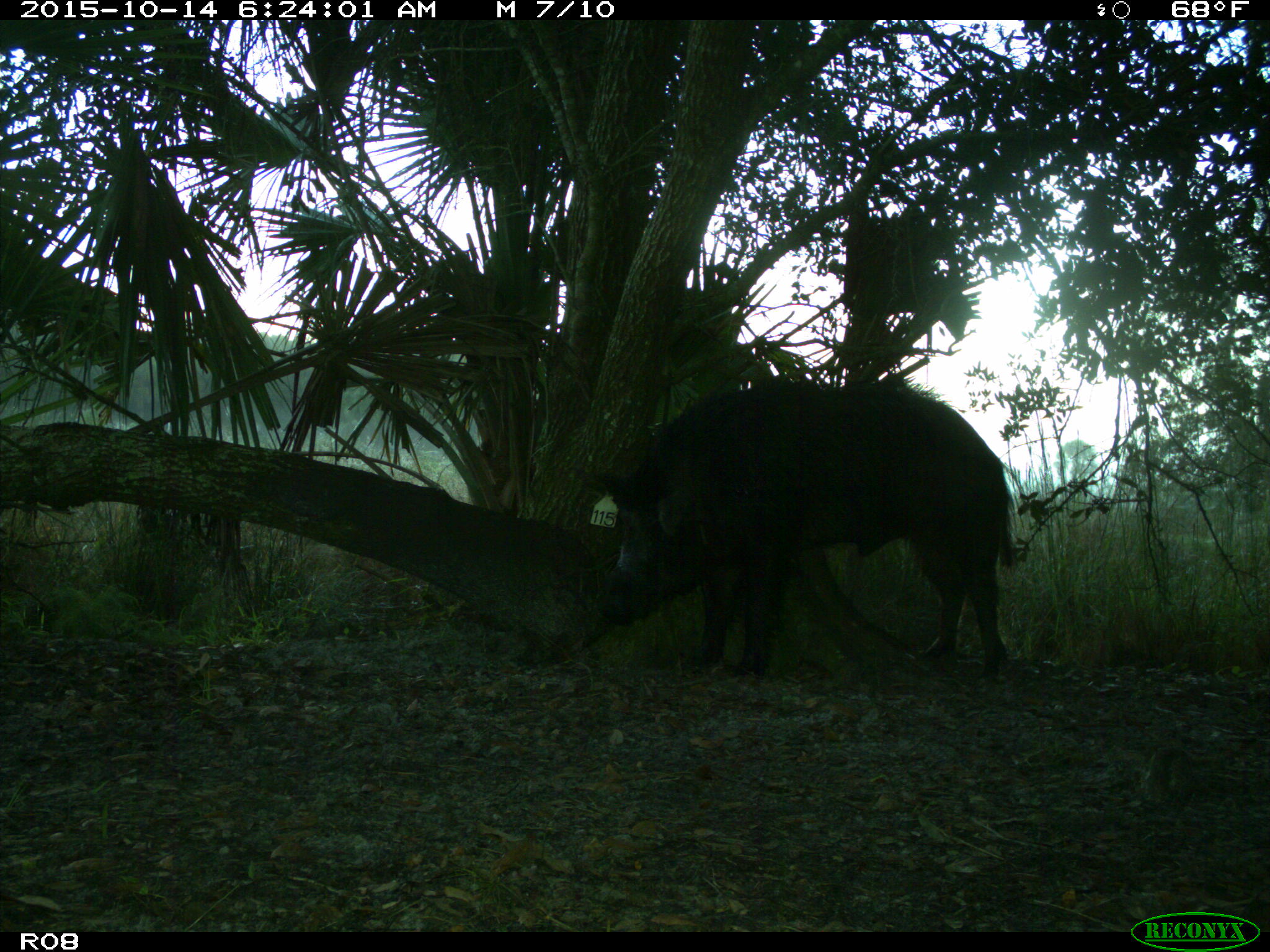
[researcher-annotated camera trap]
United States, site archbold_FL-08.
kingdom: Animalia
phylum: Chordata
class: Mammalia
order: Artiodactyla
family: Suidae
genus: Sus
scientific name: Sus scrofa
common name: wild boar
Sus scrofa (wild boar).